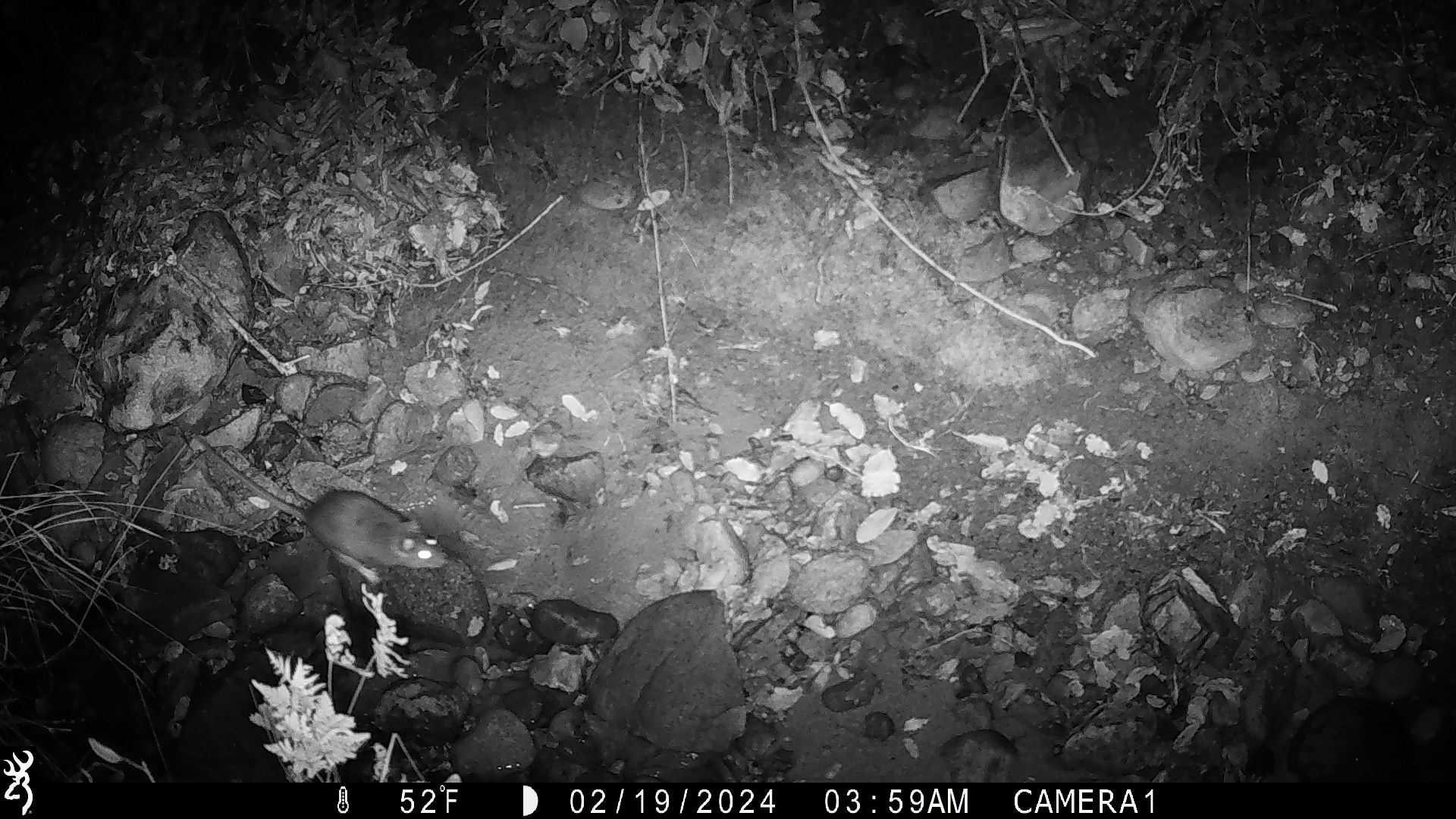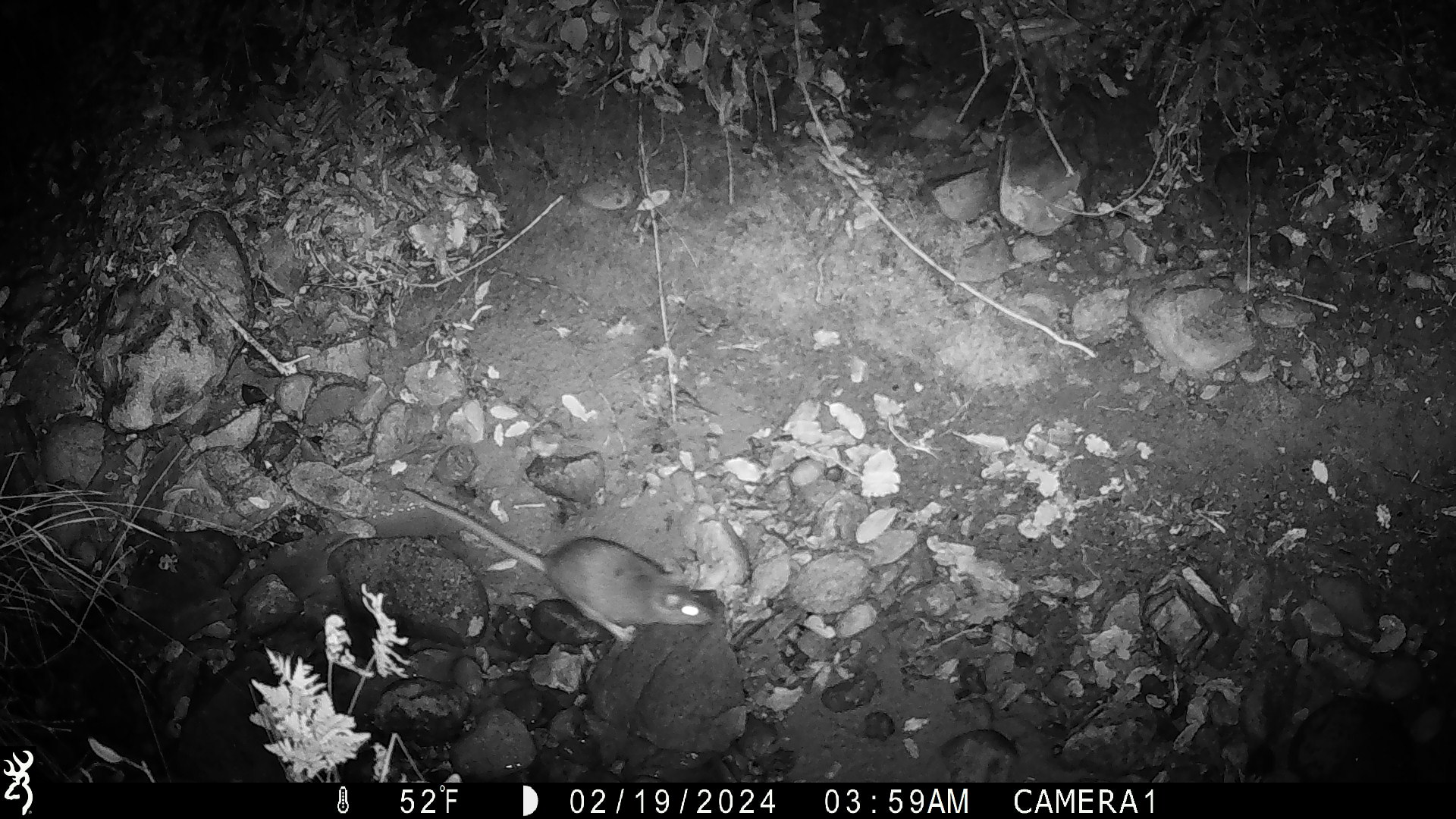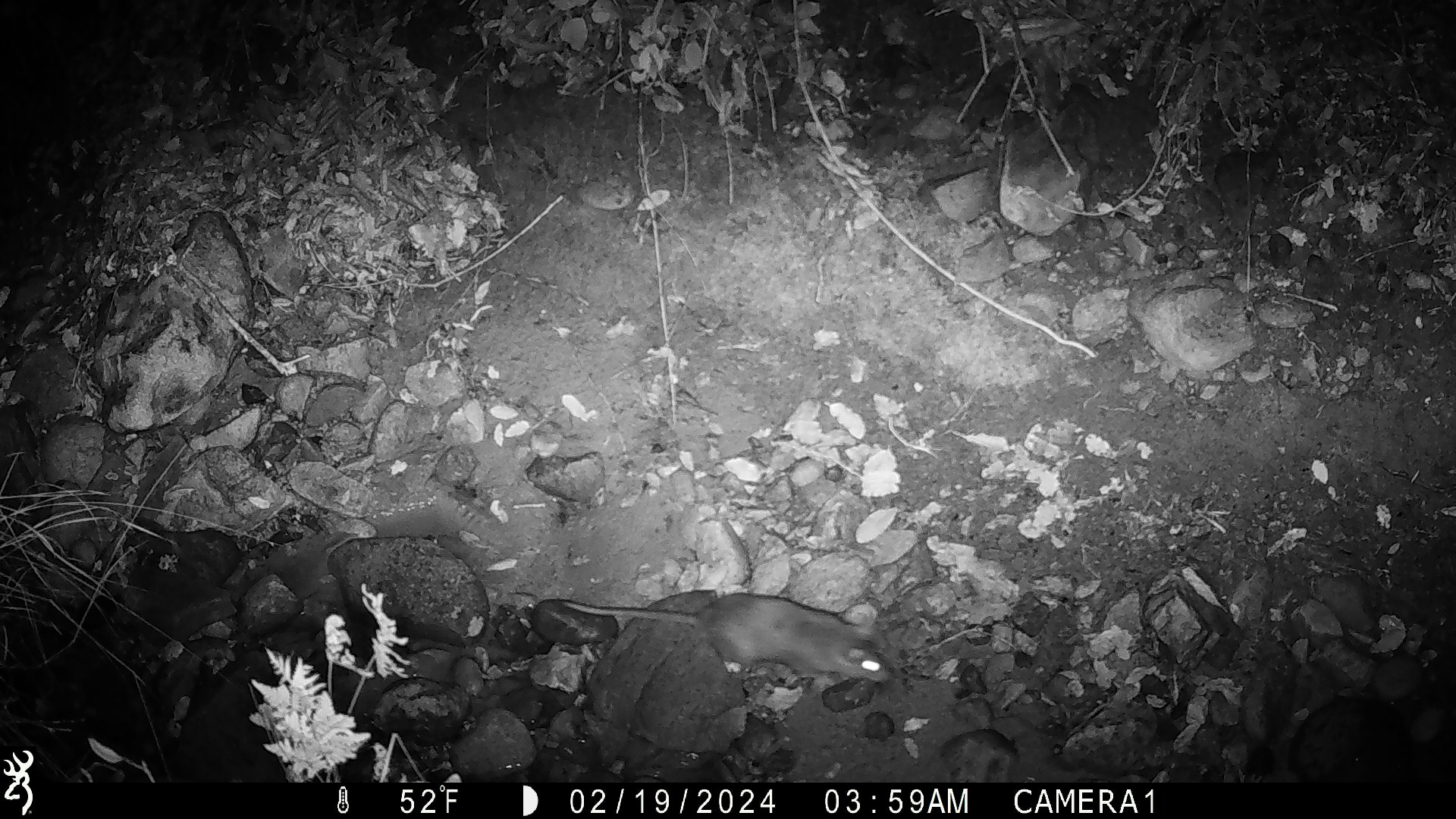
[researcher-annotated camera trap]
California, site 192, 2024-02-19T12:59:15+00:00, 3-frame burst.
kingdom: Animalia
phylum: Chordata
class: Mammalia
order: Rodentia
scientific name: Rodentia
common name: mouse or rat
Mouse or rat (Rodentia).